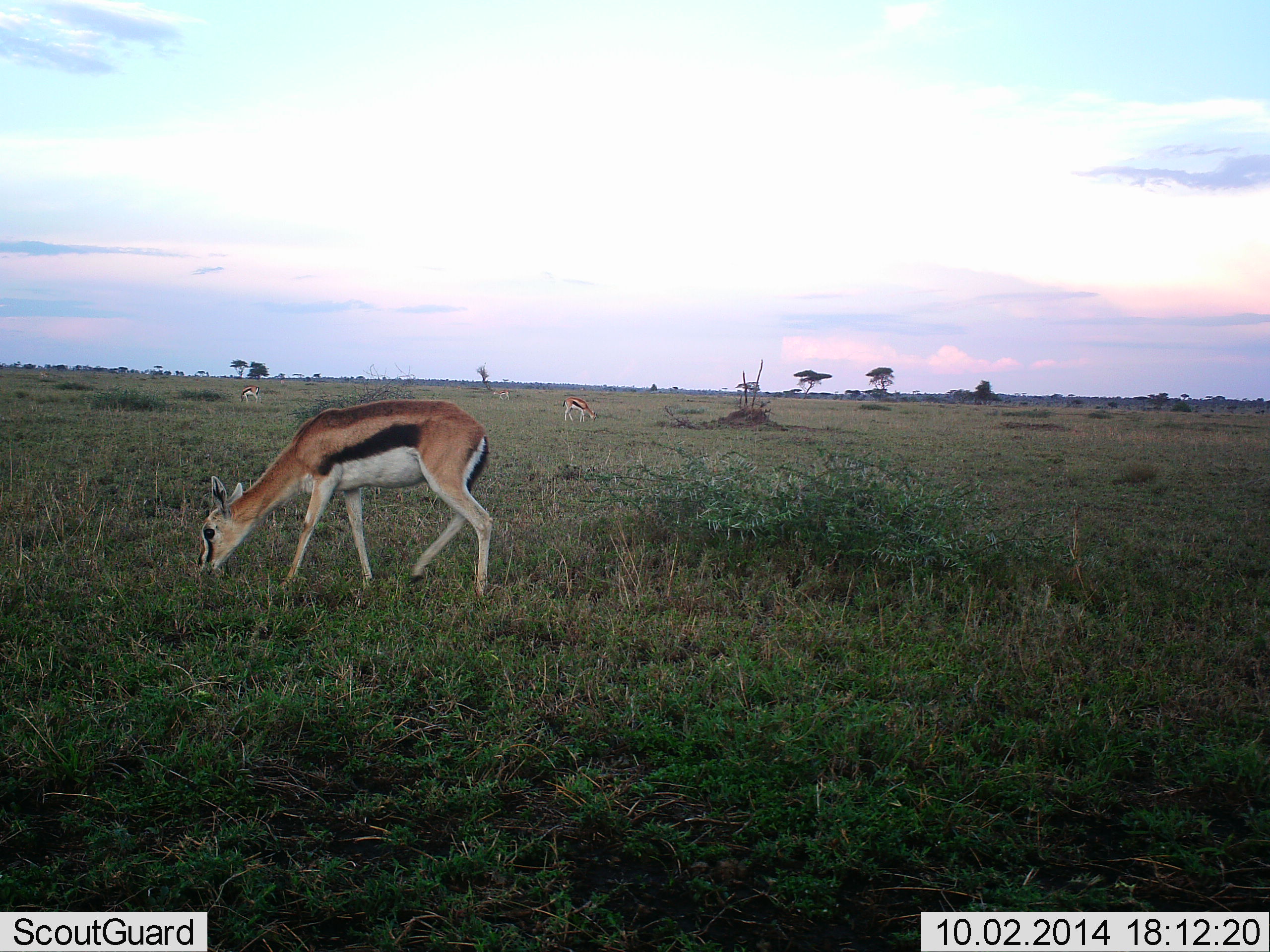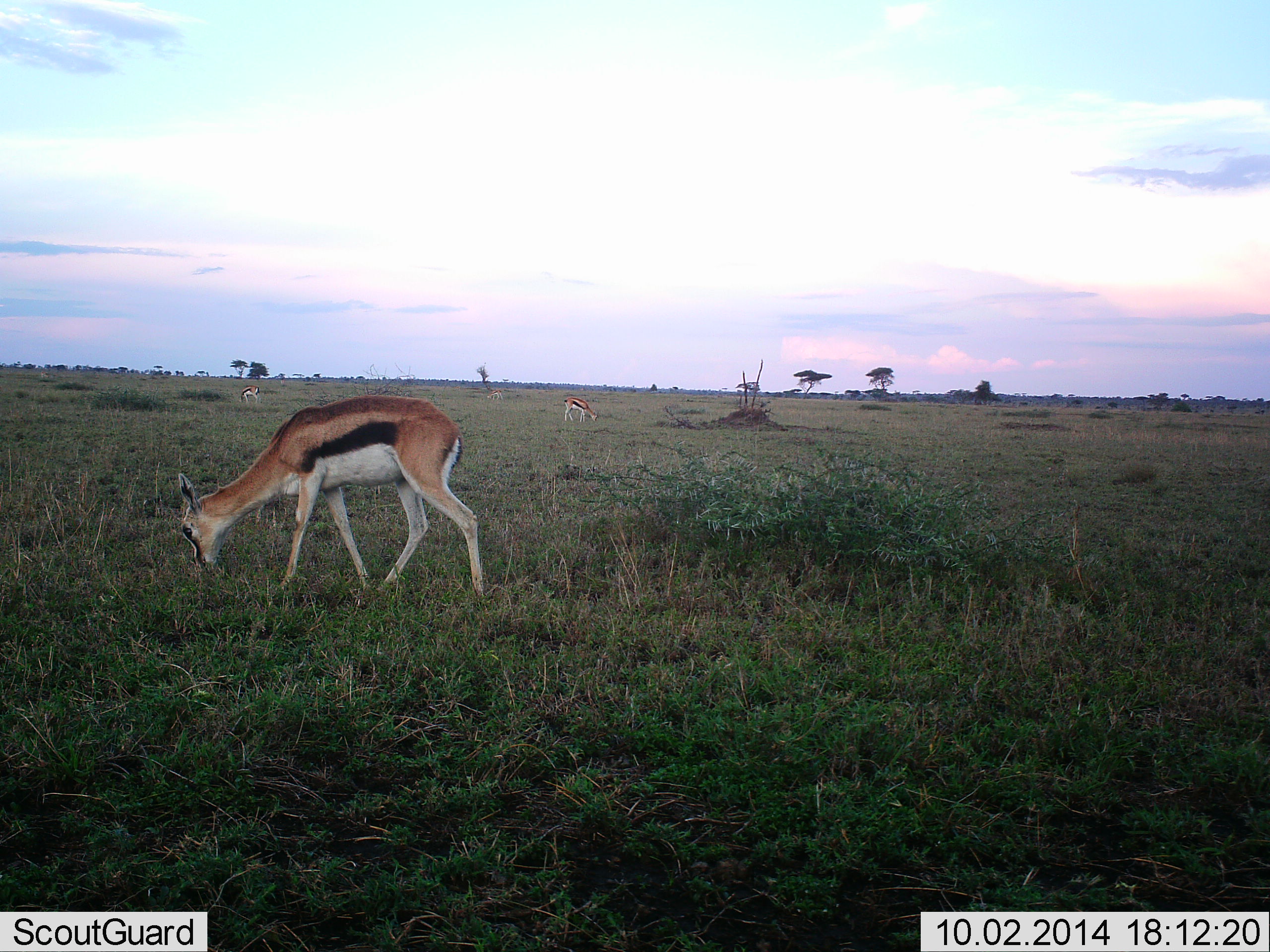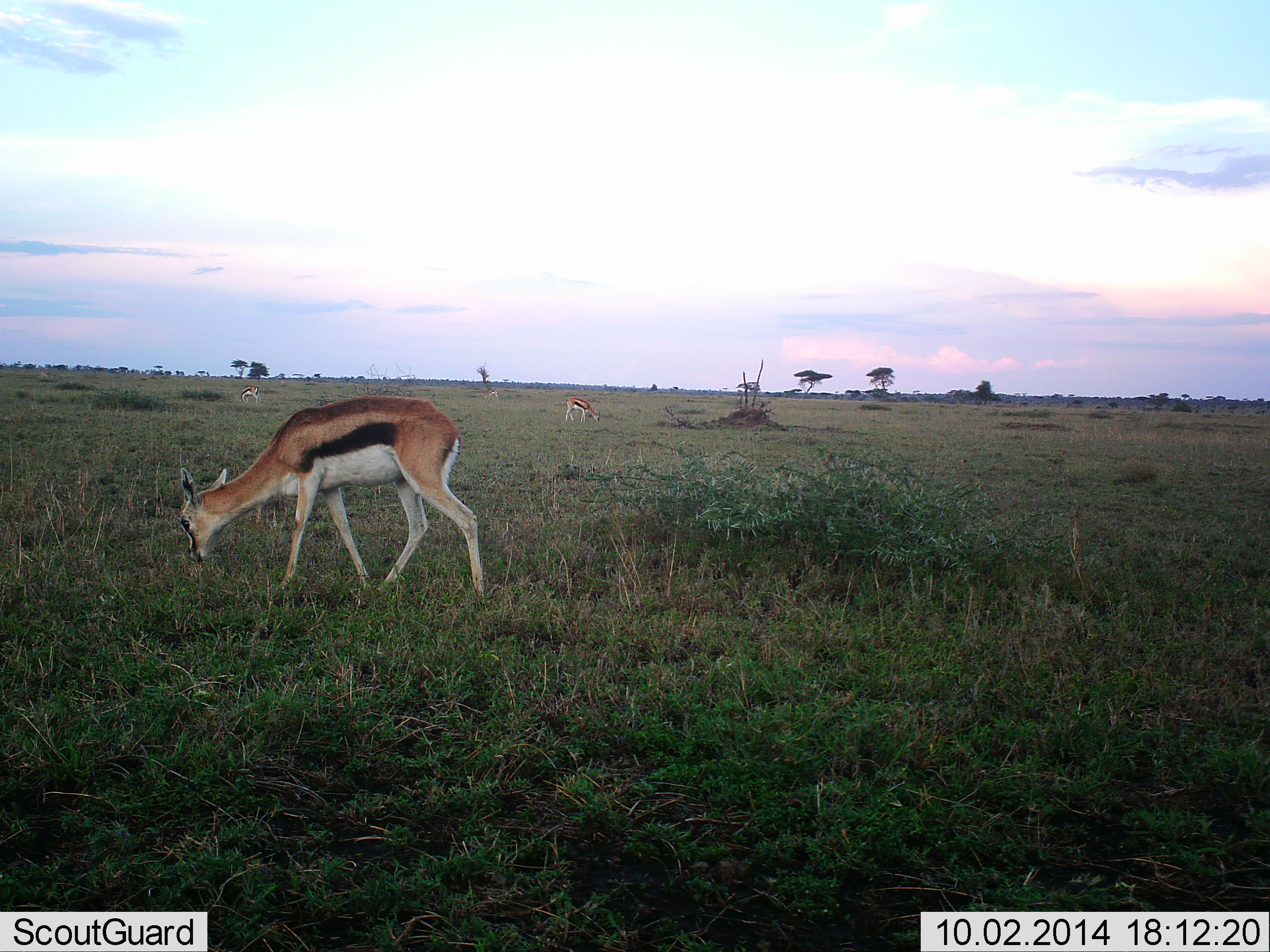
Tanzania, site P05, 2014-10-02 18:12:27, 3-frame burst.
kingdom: Animalia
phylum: Chordata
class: Mammalia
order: Artiodactyla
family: Bovidae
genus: Eudorcas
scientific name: Eudorcas thomsonii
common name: thomson's gazelle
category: gazellethomsons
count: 4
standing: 10%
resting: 0%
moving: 20%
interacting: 0%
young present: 0%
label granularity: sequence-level